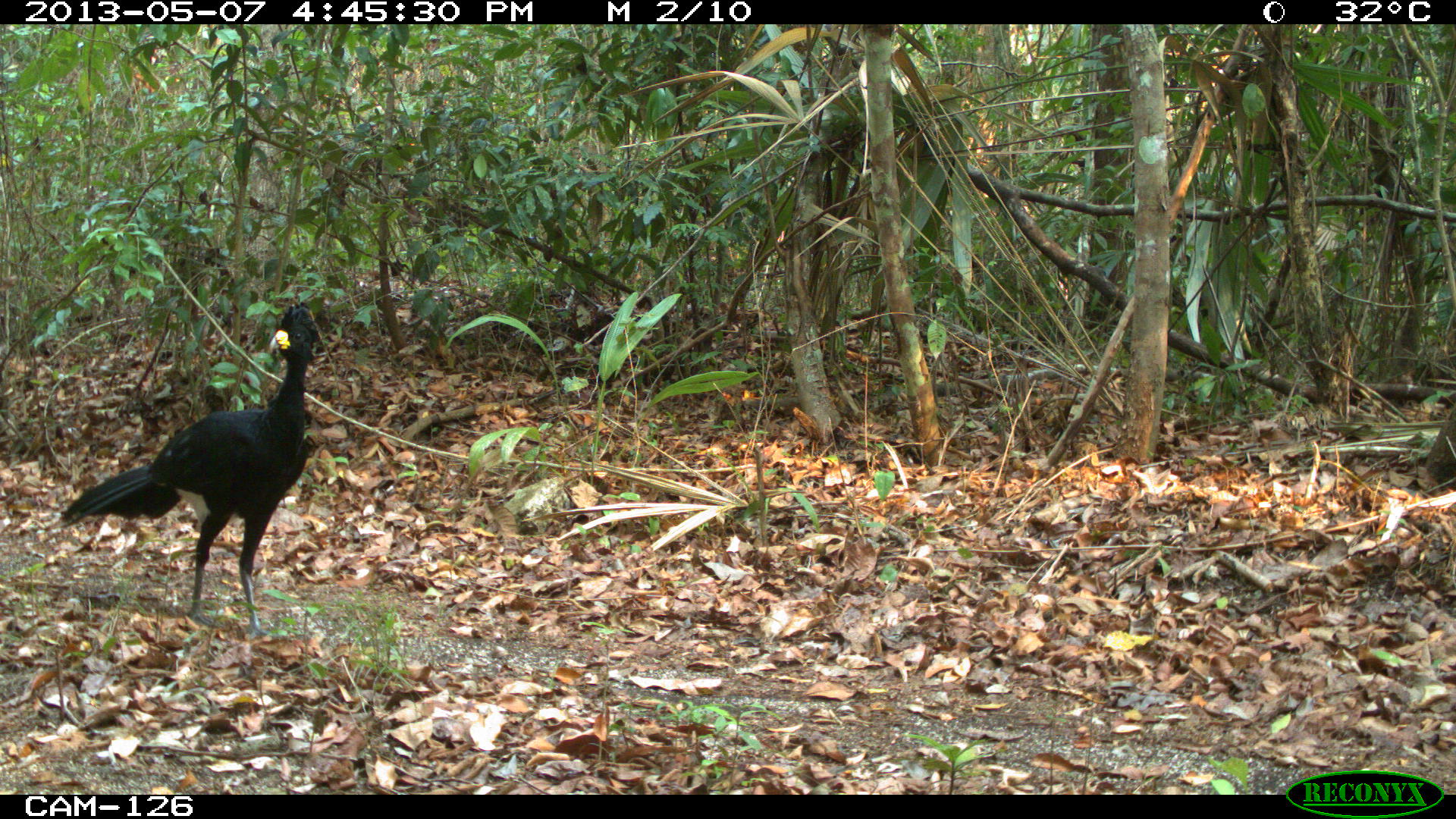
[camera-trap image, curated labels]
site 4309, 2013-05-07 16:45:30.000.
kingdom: Animalia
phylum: Chordata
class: Aves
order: Galliformes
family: Cracidae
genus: Crax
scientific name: Crax rubra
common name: great curassow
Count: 1.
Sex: male.